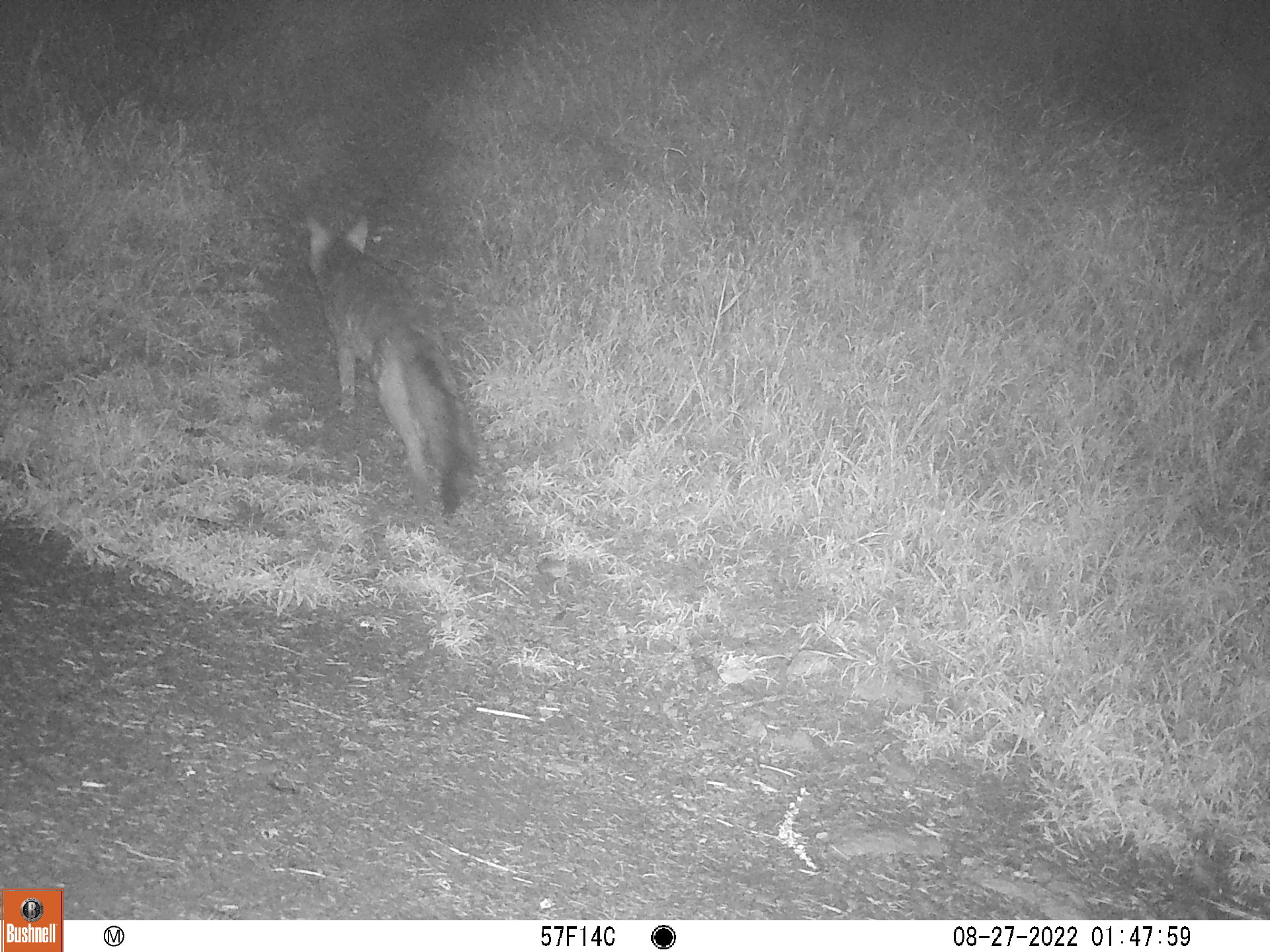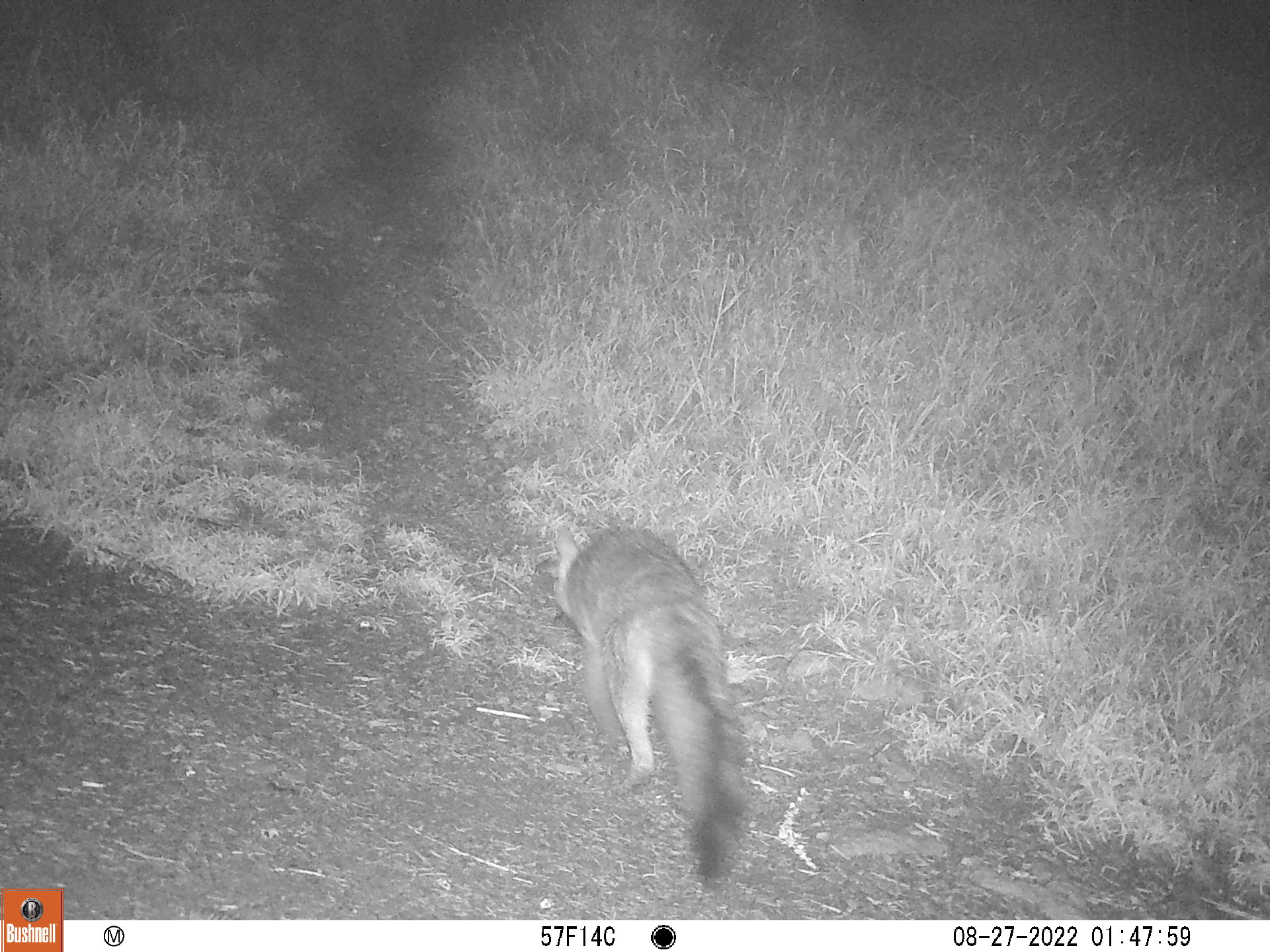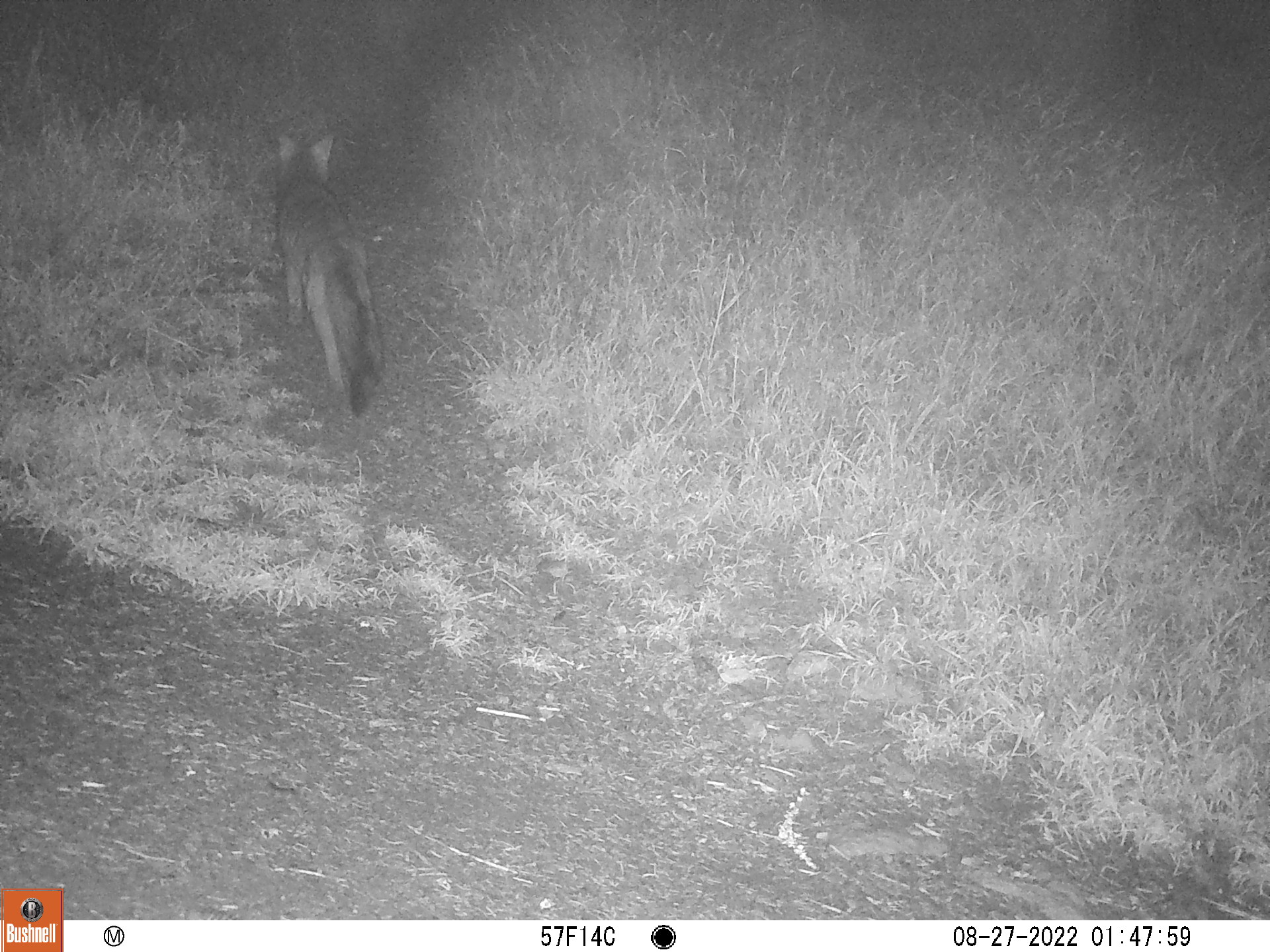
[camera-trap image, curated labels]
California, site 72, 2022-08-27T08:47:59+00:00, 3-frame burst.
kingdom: Animalia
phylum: Chordata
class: Mammalia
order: Carnivora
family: Canidae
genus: Urocyon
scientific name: Urocyon cinereoargenteus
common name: gray fox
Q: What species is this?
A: Gray fox (Urocyon cinereoargenteus).